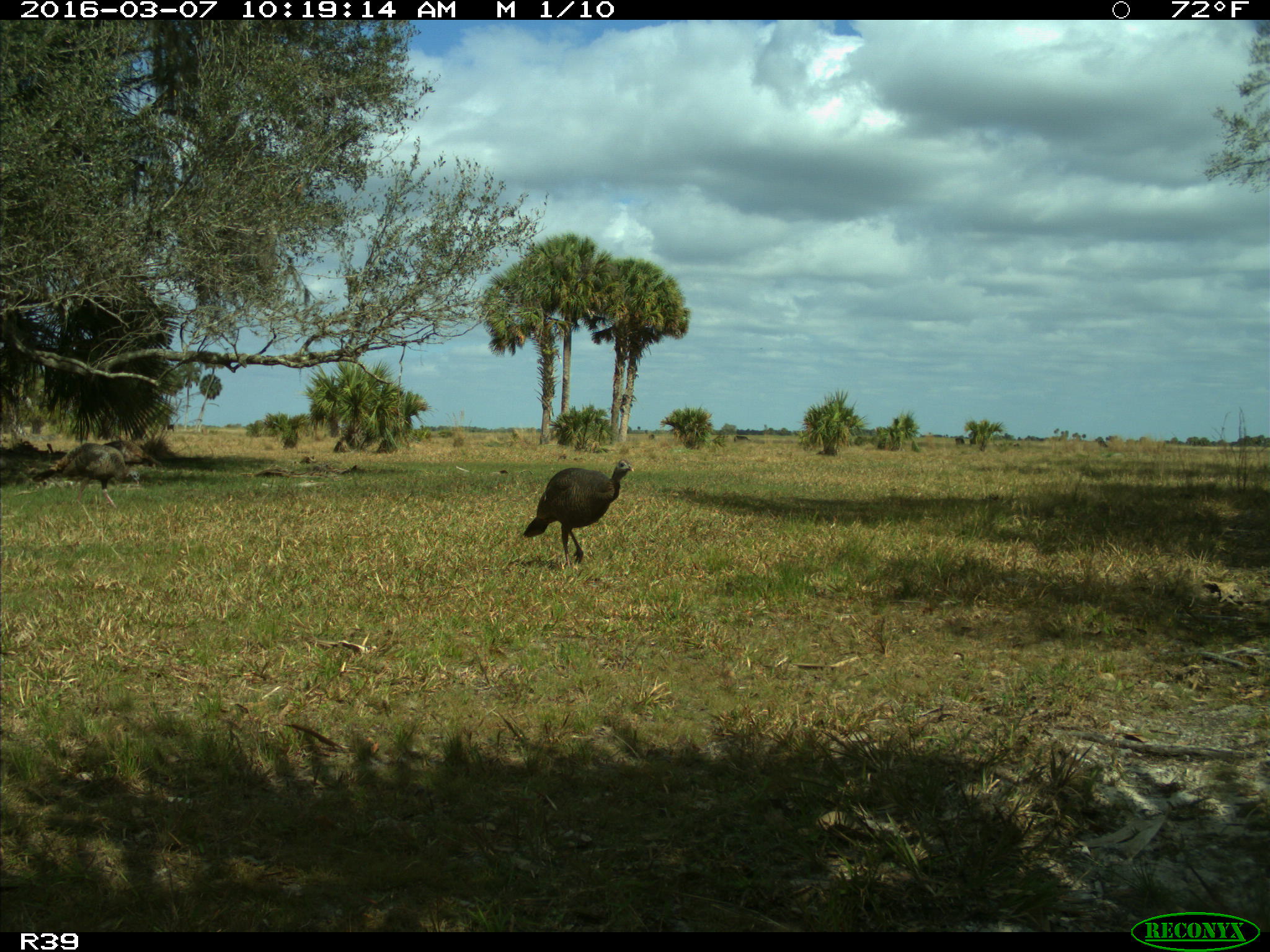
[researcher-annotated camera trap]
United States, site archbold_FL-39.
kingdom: Animalia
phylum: Chordata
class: Aves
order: Galliformes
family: Phasianidae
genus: Meleagris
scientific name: Meleagris gallopavo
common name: wild turkey